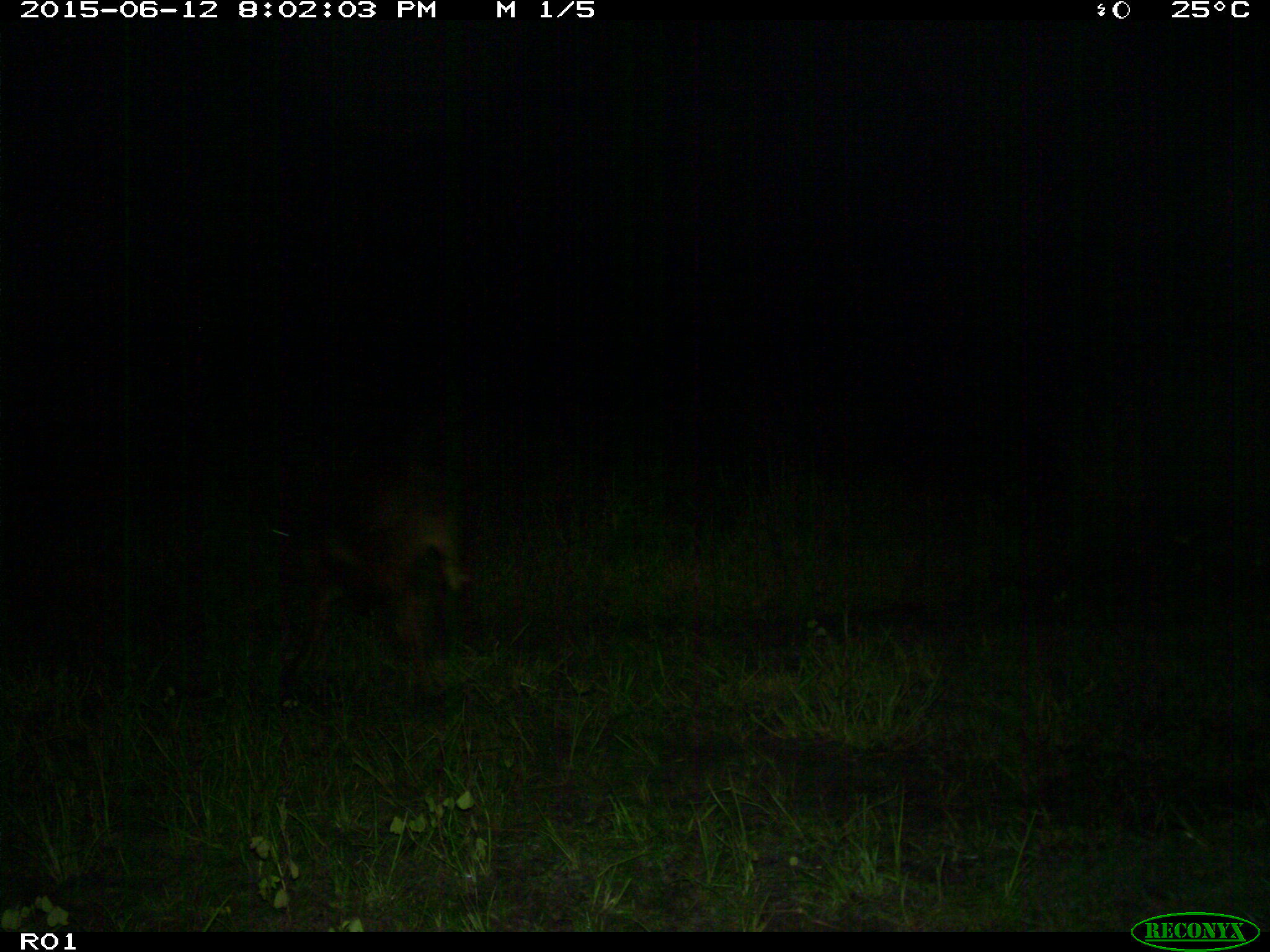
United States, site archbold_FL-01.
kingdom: Animalia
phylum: Chordata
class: Mammalia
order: Artiodactyla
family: Bovidae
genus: Bos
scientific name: Bos taurus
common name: domestic cow